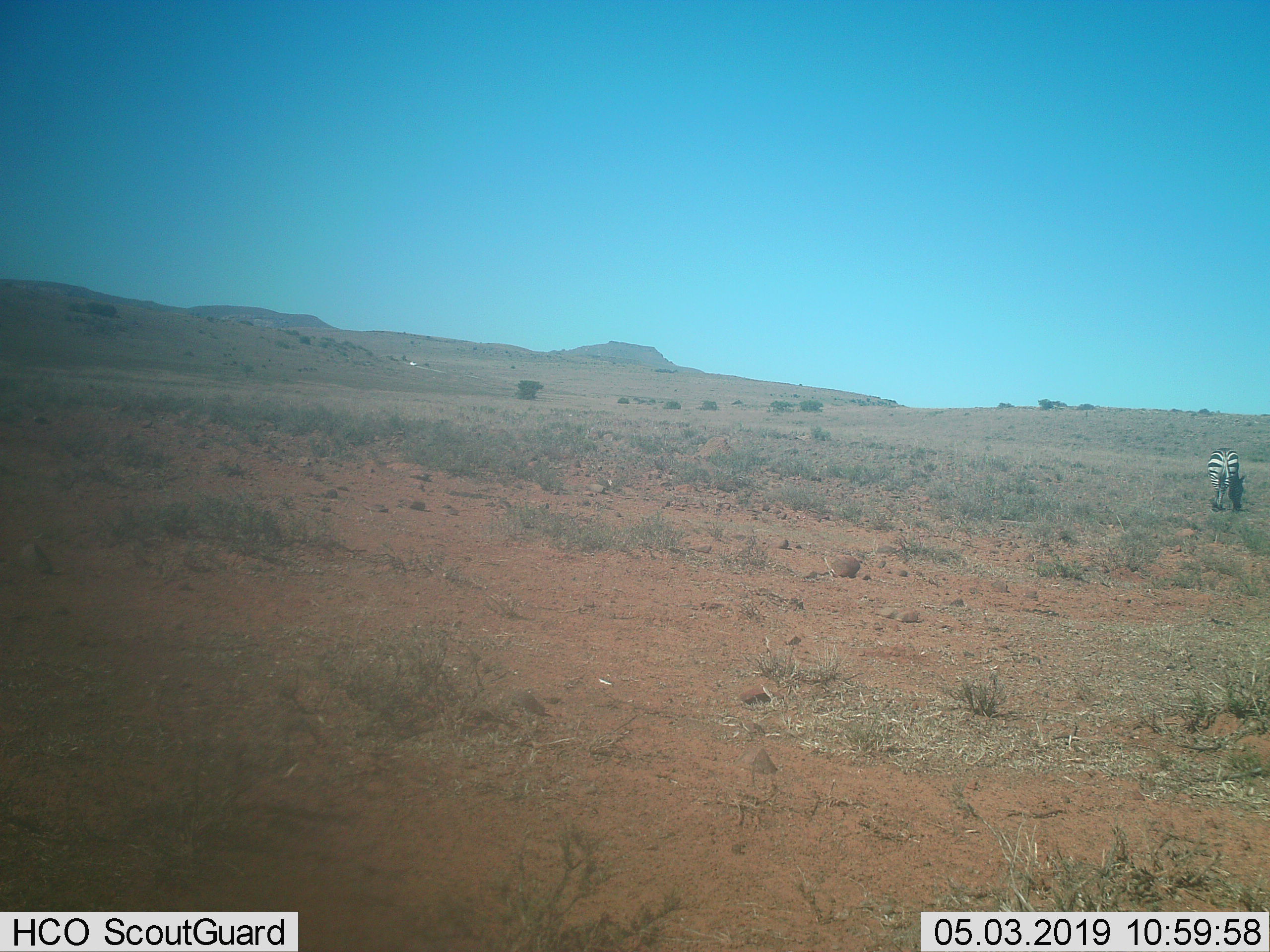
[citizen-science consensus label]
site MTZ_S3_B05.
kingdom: Animalia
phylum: Chordata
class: Mammalia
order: Perissodactyla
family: Equidae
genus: Equus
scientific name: Equus zebra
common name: mountain zebra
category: zebramountain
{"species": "zebramountain (mountain zebra) (Equus zebra)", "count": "1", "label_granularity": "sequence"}